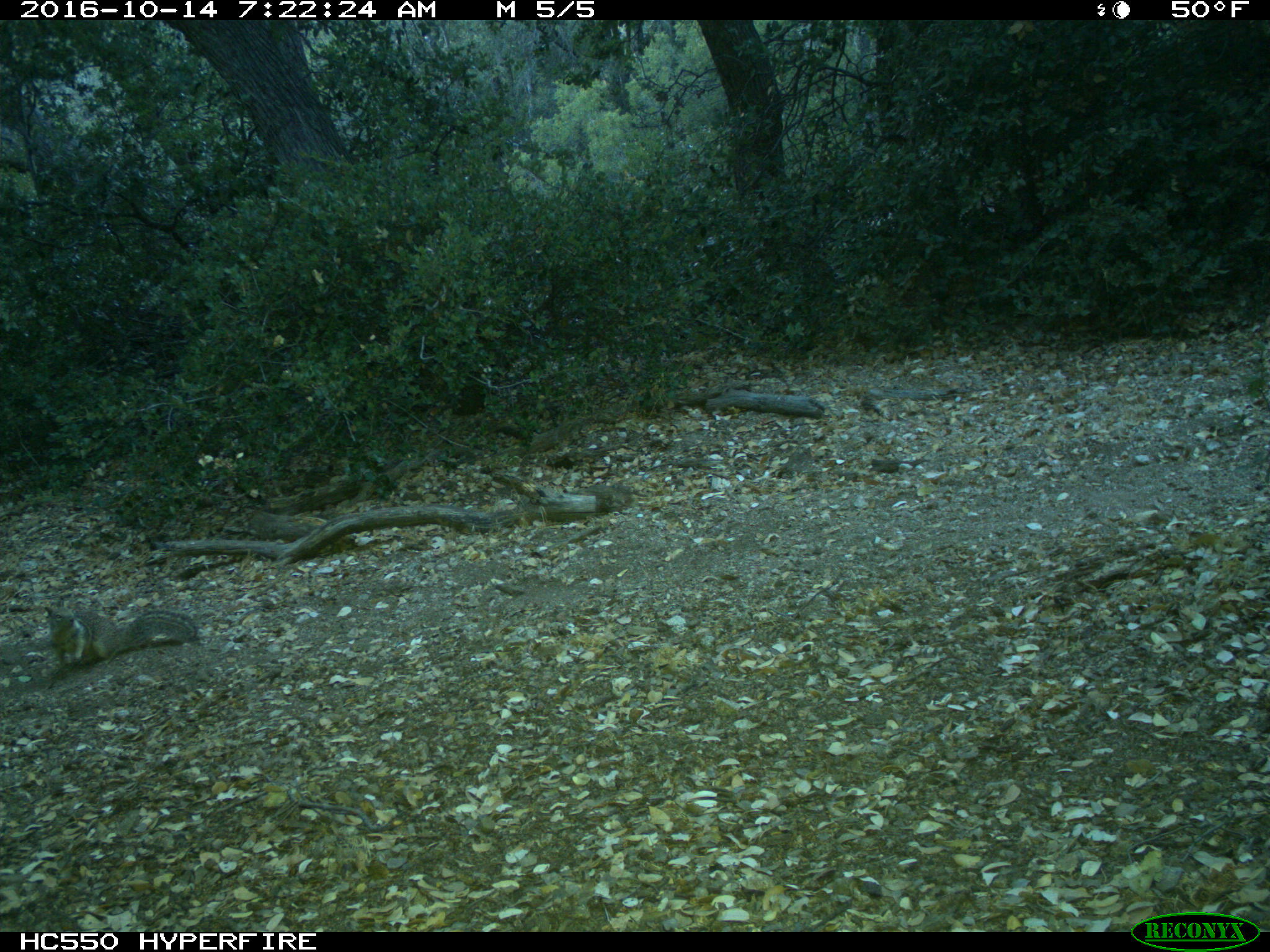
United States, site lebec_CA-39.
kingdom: Animalia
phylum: Chordata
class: Mammalia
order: Rodentia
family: Sciuridae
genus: Otospermophilus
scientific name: Otospermophilus beecheyi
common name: california ground squirrel